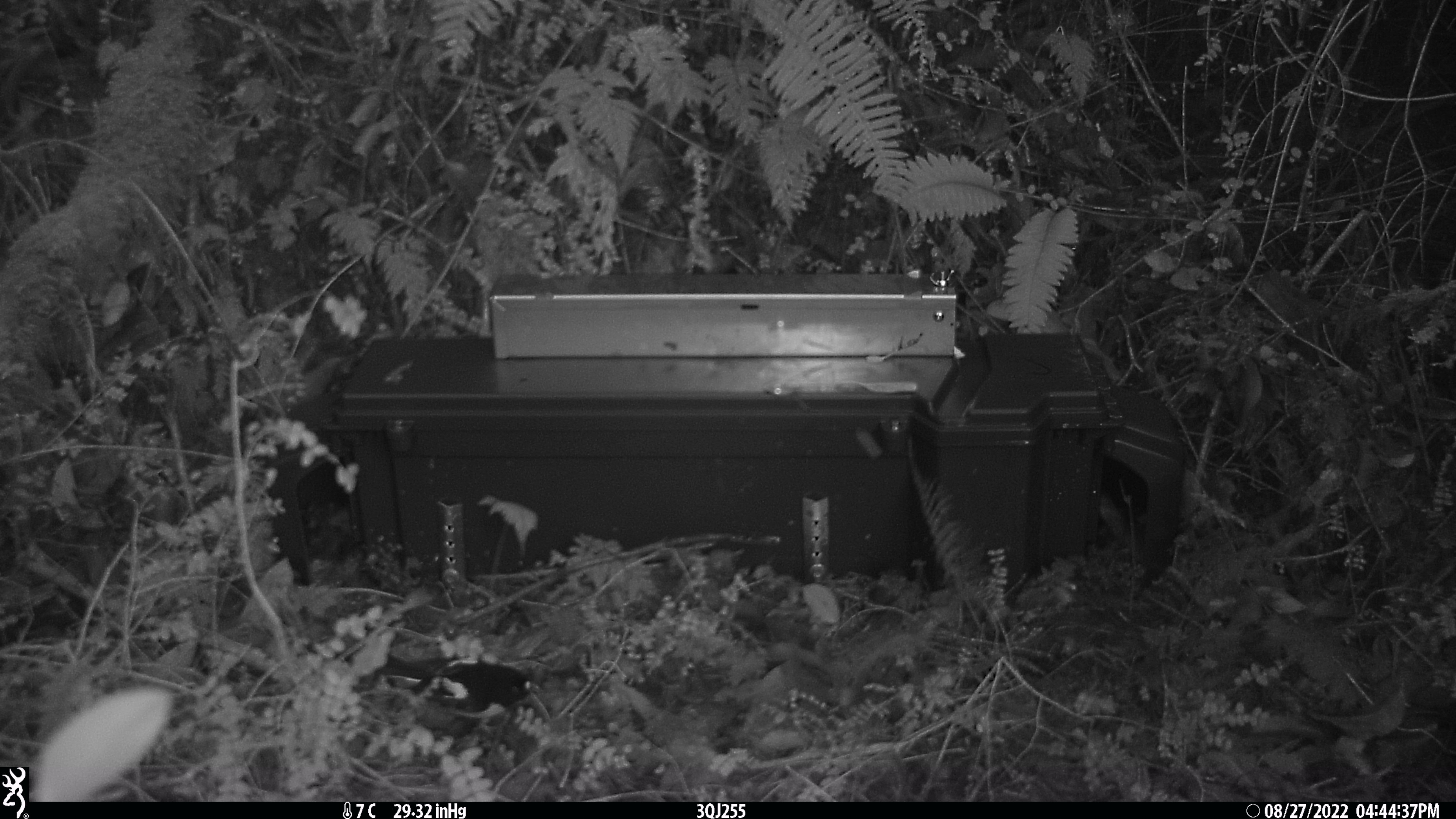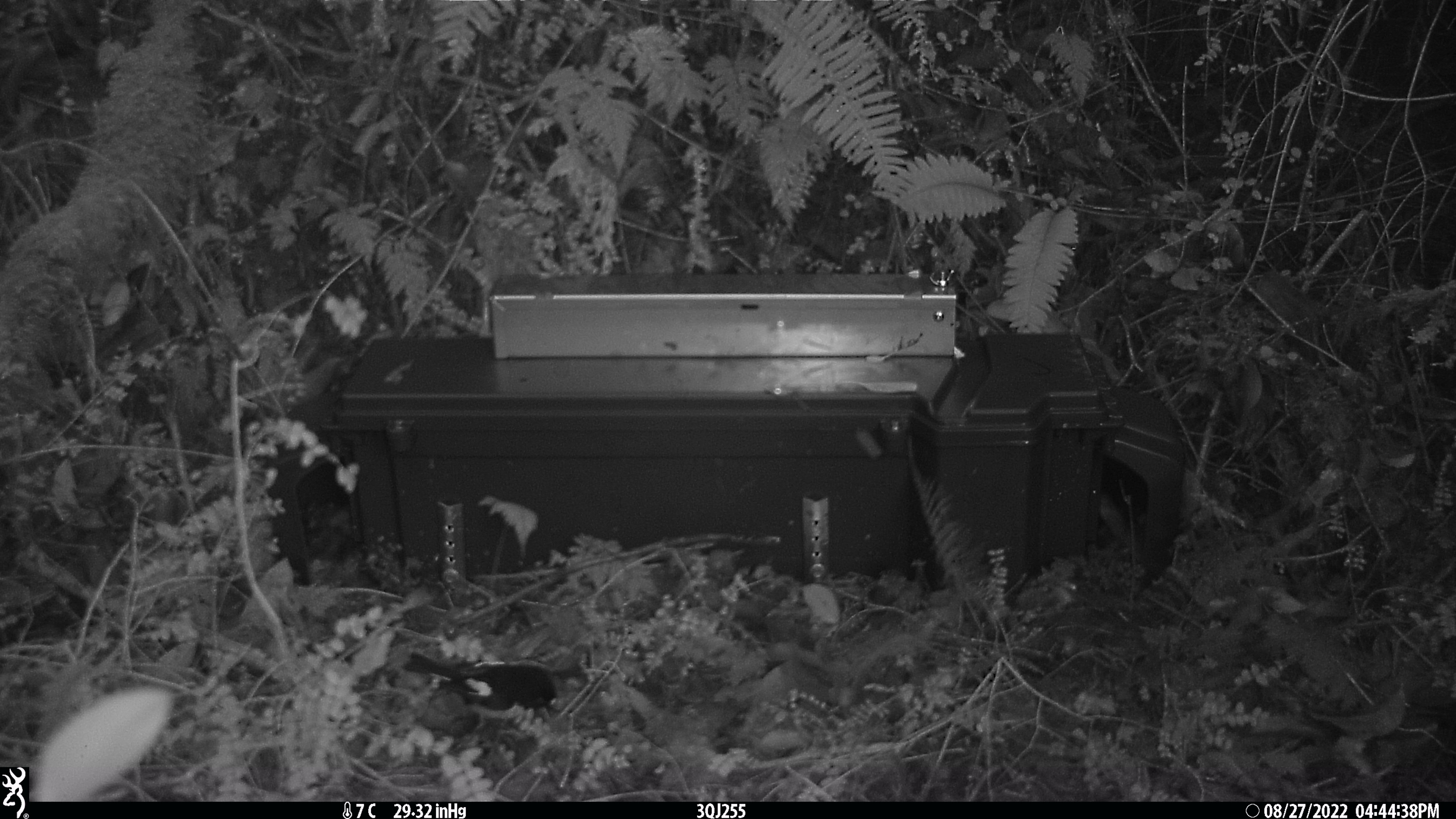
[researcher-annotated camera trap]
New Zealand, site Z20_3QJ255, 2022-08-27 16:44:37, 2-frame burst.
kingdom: Animalia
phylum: Chordata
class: Aves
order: Passeriformes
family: Petroicidae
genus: Petroica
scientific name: Petroica macrocephala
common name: tomtit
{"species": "tomtit (Petroica macrocephala)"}